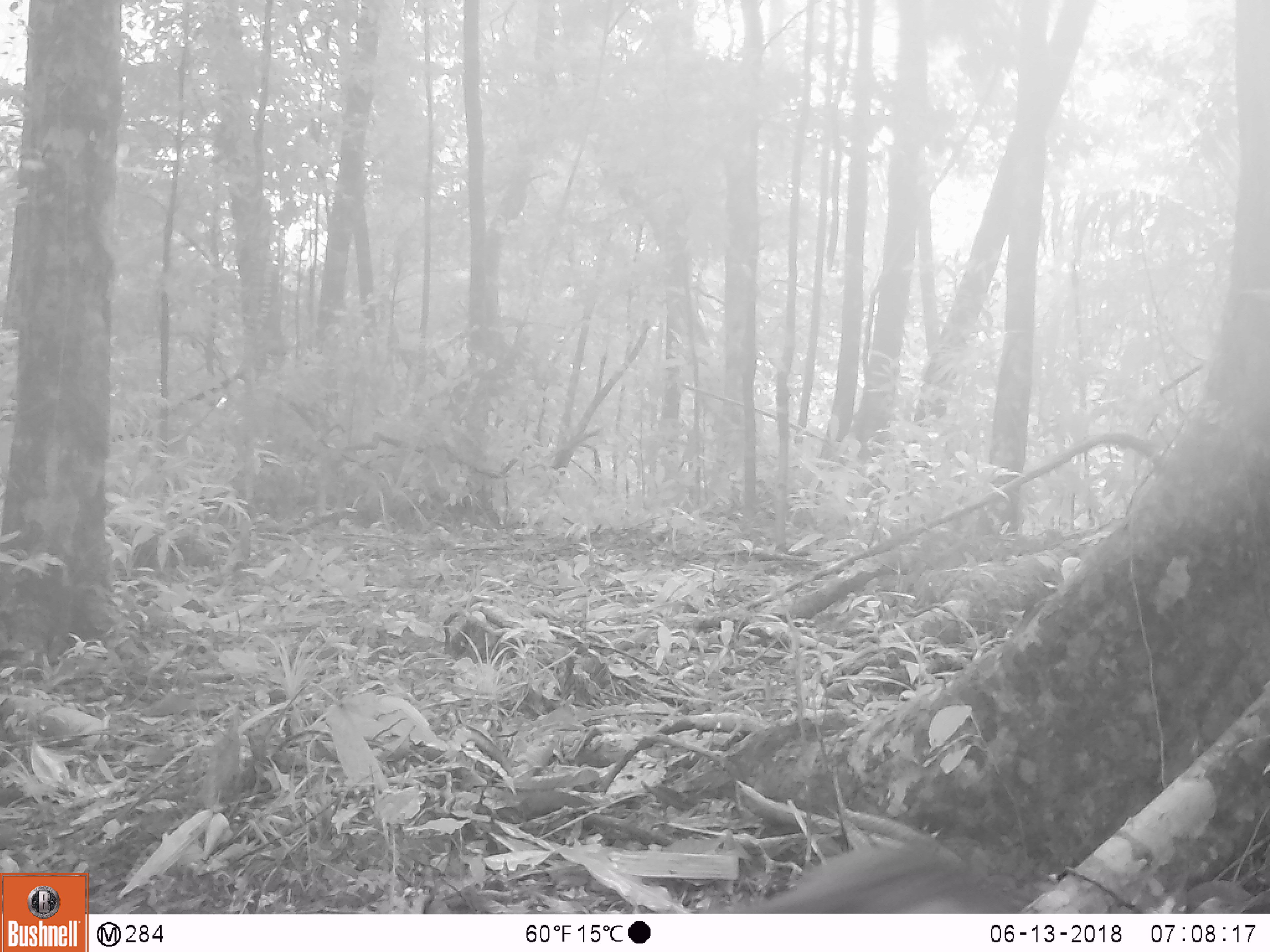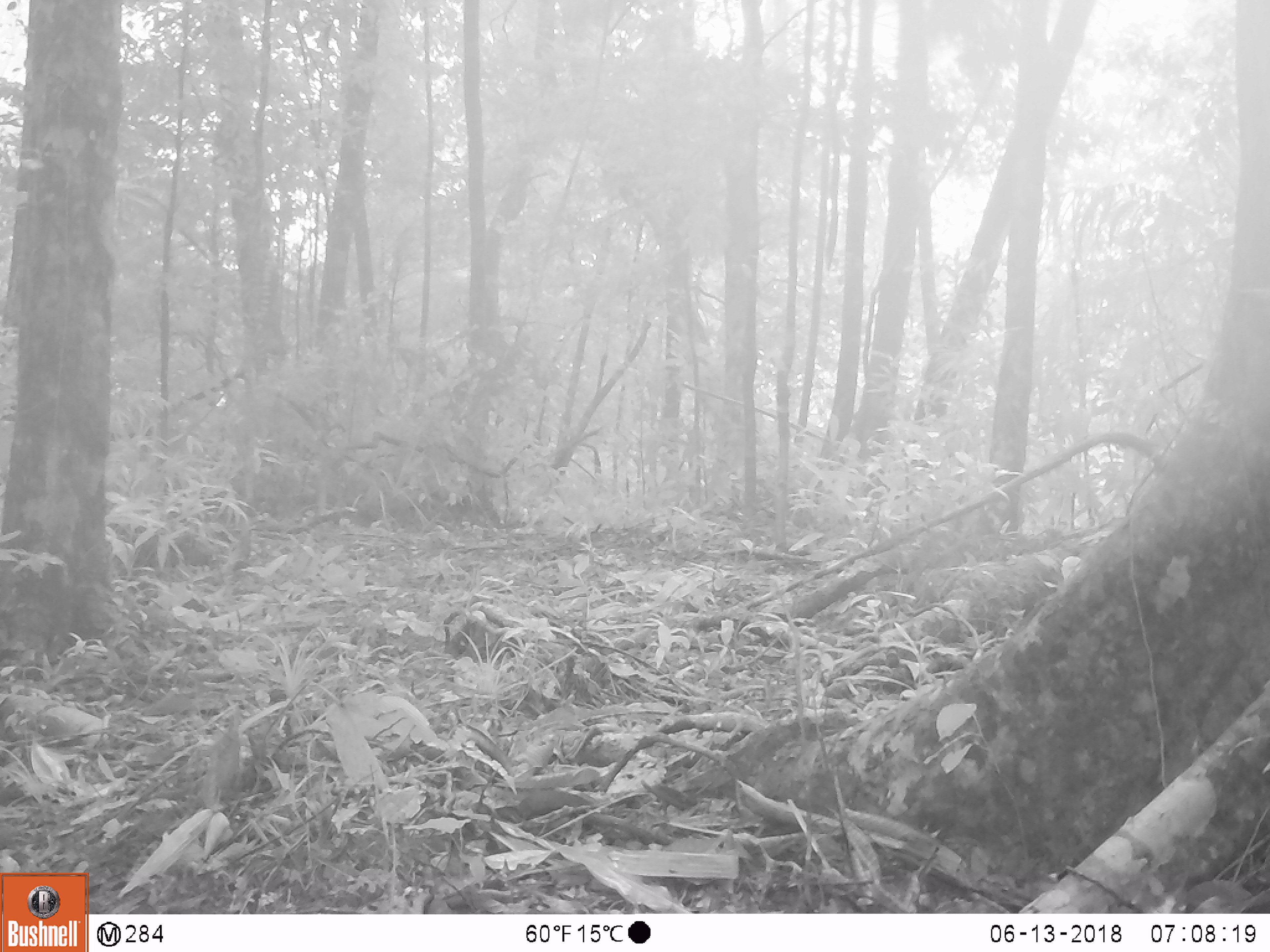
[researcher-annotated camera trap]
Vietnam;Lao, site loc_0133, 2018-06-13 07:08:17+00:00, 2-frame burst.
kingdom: Animalia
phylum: Chordata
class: Mammalia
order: Primates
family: Cercopithecidae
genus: Macaca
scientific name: Macaca arctoides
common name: stump-tailed macaque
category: stump tailed macaque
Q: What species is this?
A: Stump tailed macaque (stump-tailed macaque) (Macaca arctoides).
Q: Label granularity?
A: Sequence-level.